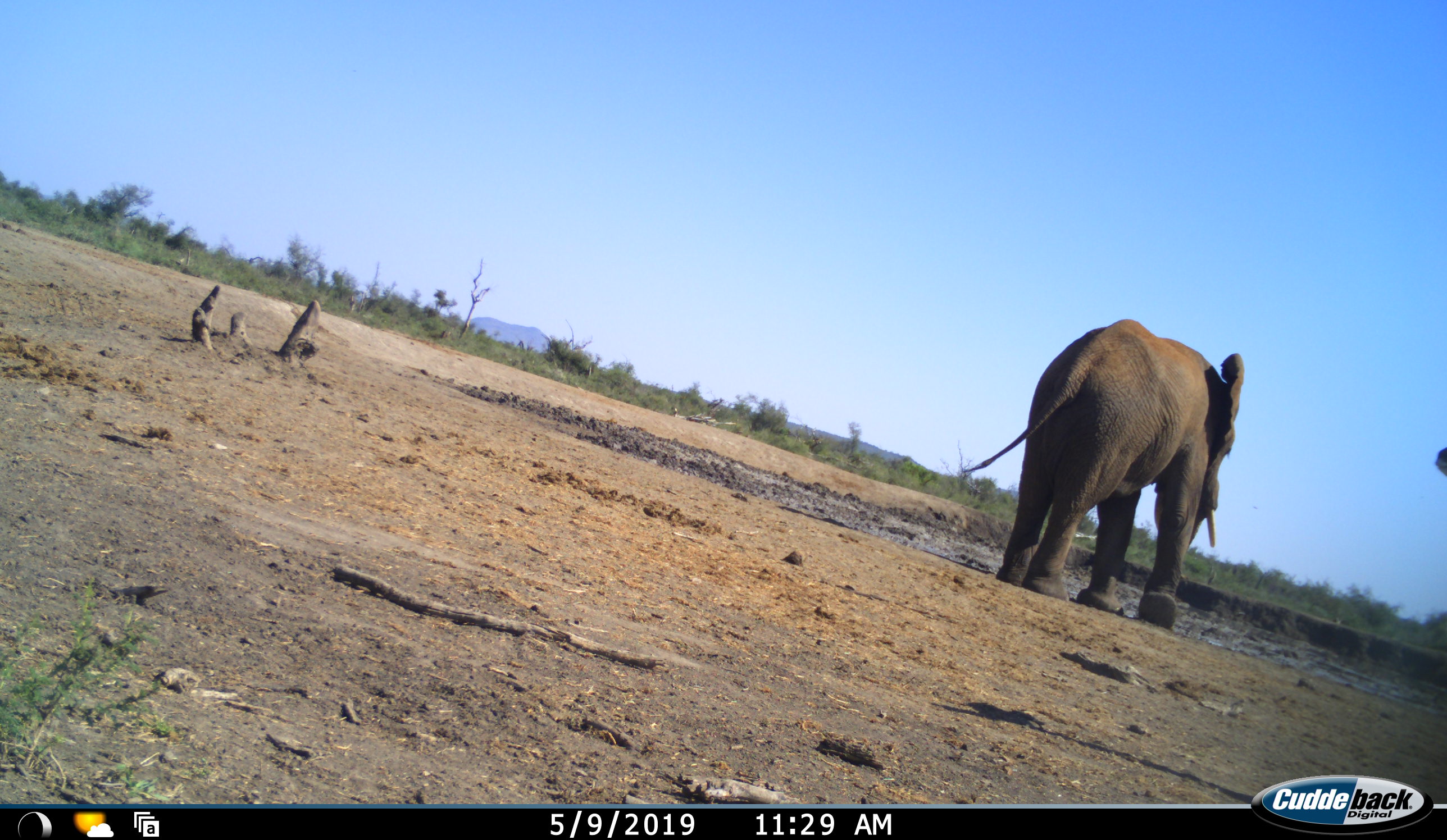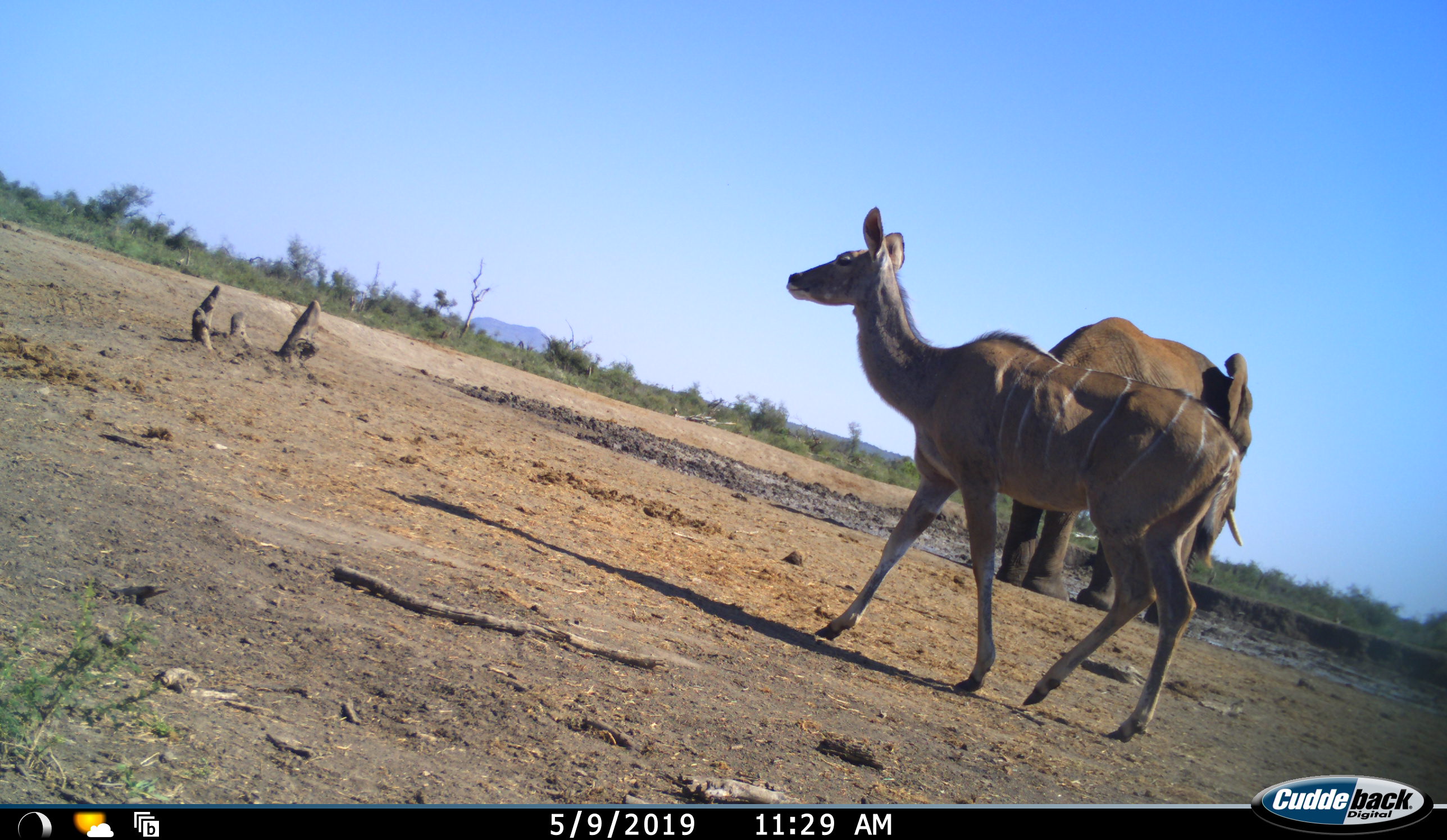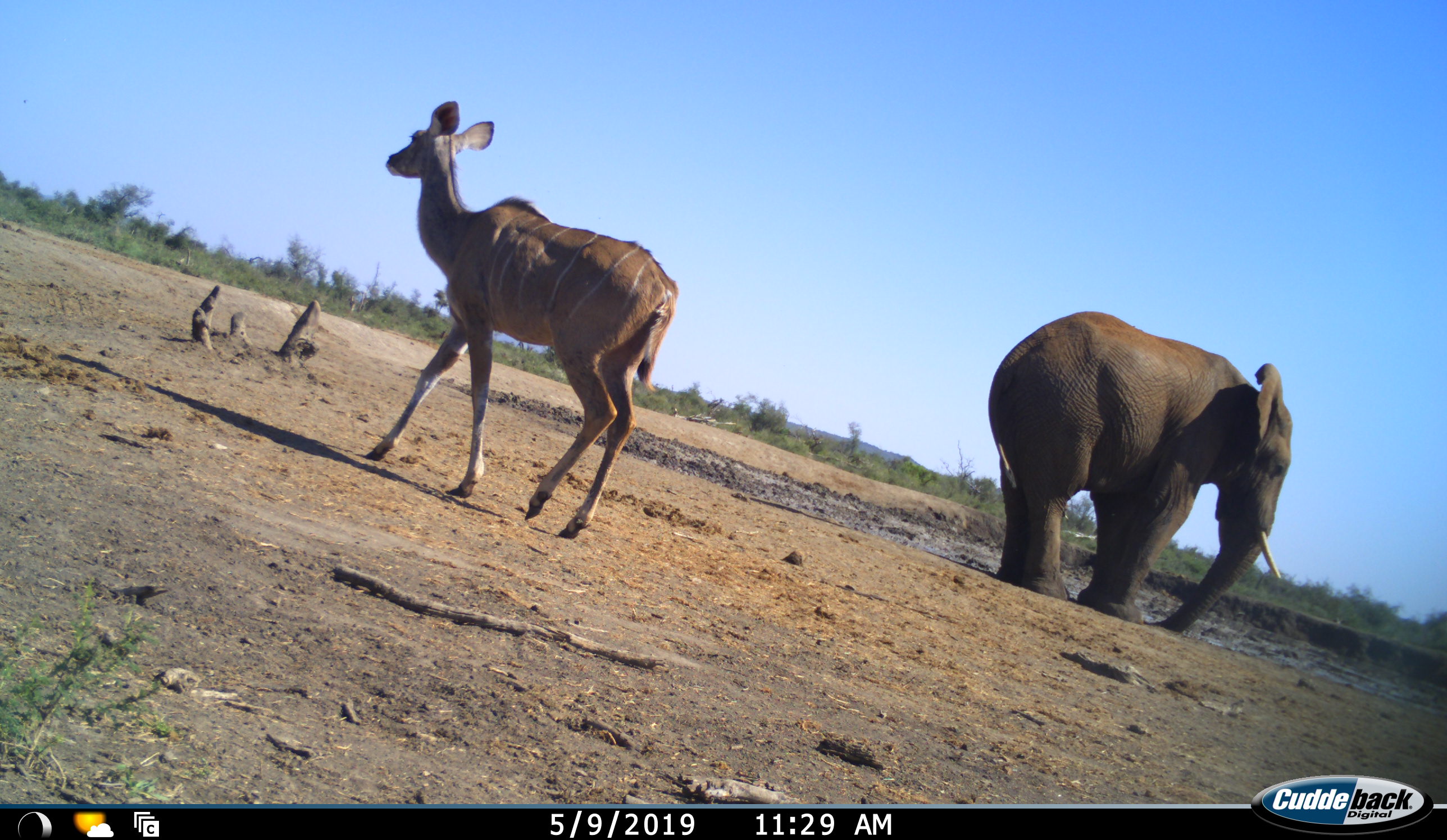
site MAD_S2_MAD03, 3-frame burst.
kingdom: Animalia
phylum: Chordata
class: Mammalia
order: Proboscidea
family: Elephantidae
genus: Loxodonta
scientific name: Loxodonta africana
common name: african bush elephant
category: elephant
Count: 1.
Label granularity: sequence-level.